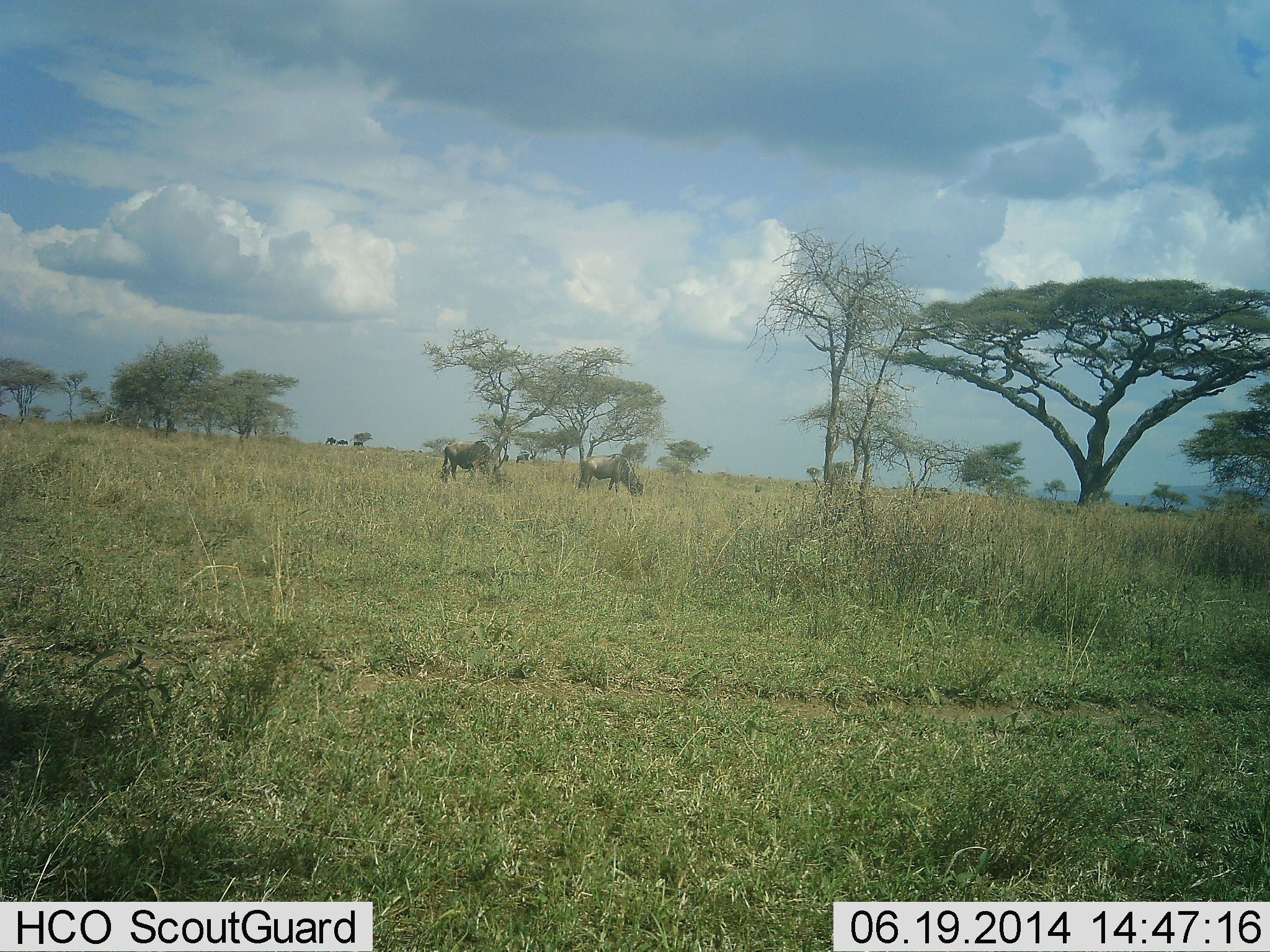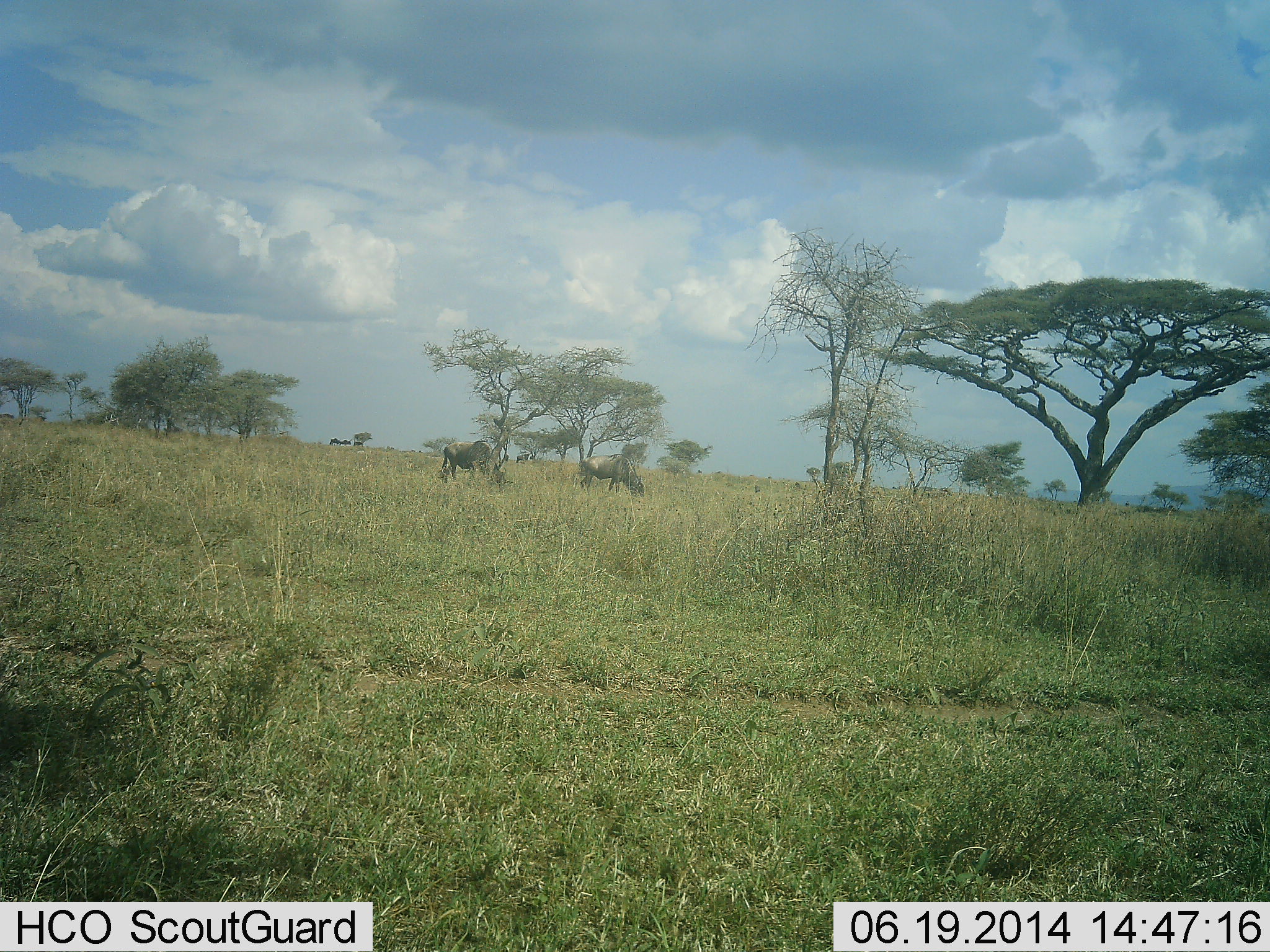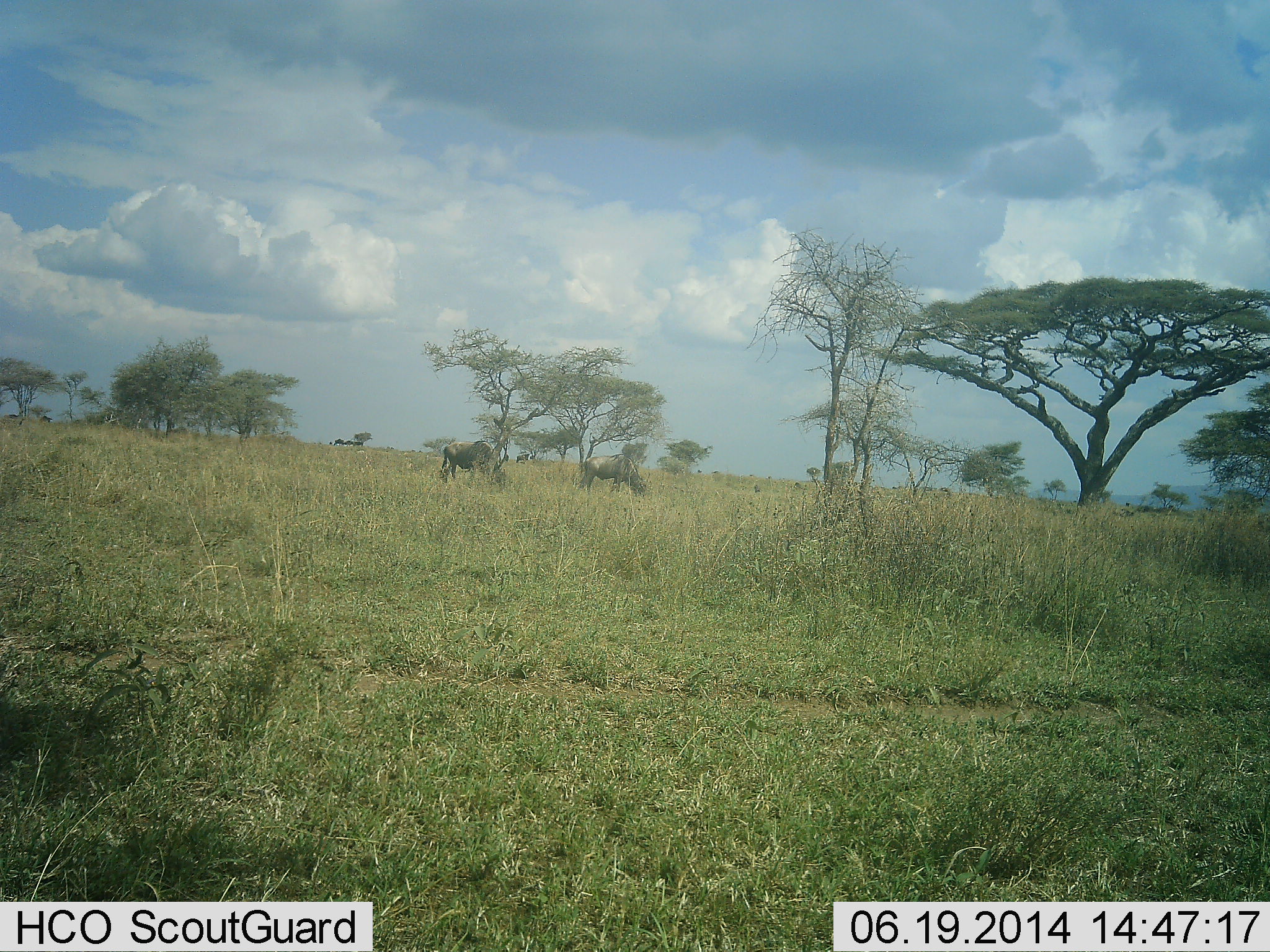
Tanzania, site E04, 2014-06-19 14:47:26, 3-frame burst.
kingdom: Animalia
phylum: Chordata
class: Mammalia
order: Artiodactyla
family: Bovidae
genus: Connochaetes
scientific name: Connochaetes taurinus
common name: blue wildebeest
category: wildebeest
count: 6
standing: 40%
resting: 0%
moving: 50%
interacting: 0%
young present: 0%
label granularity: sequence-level